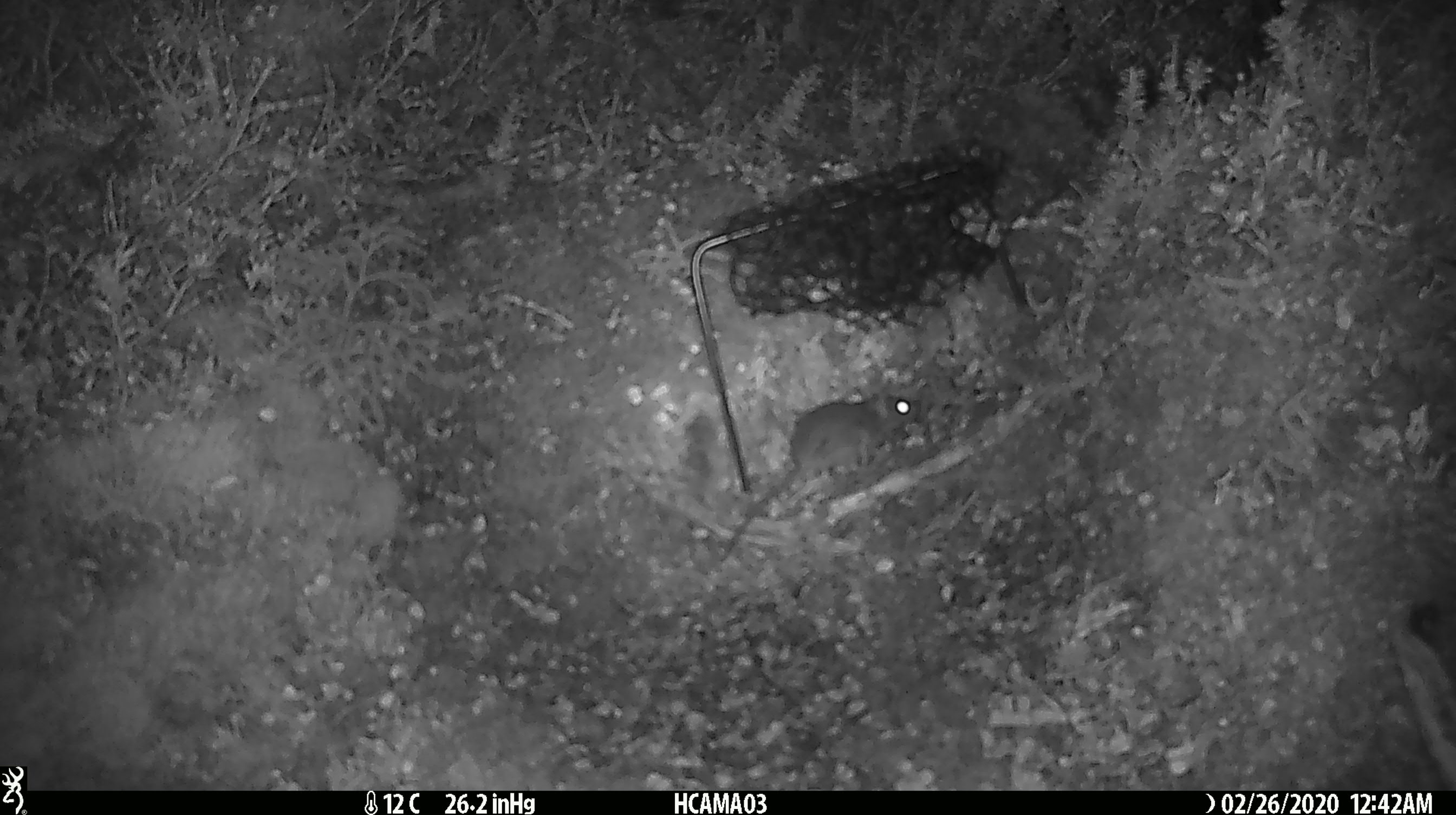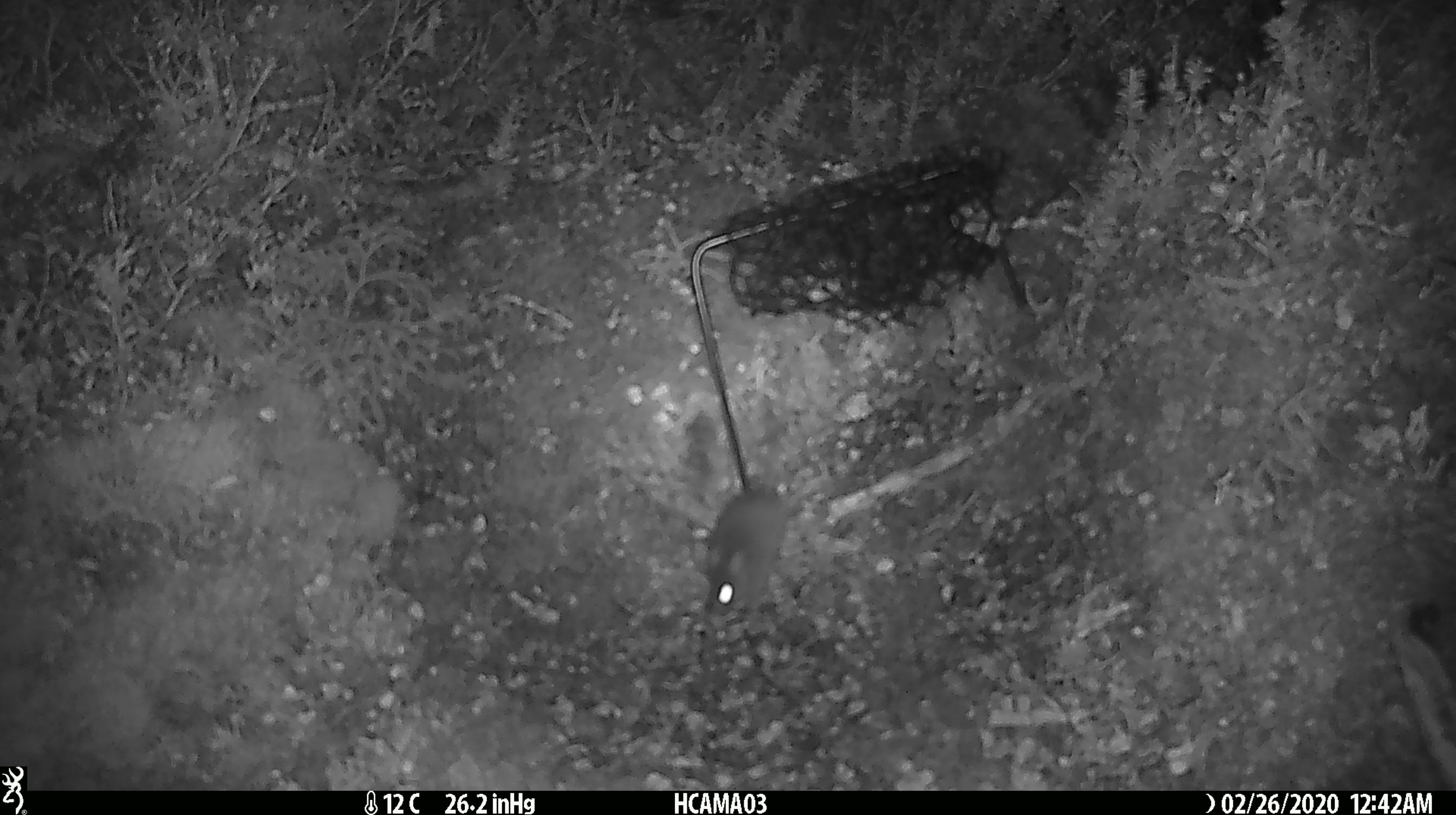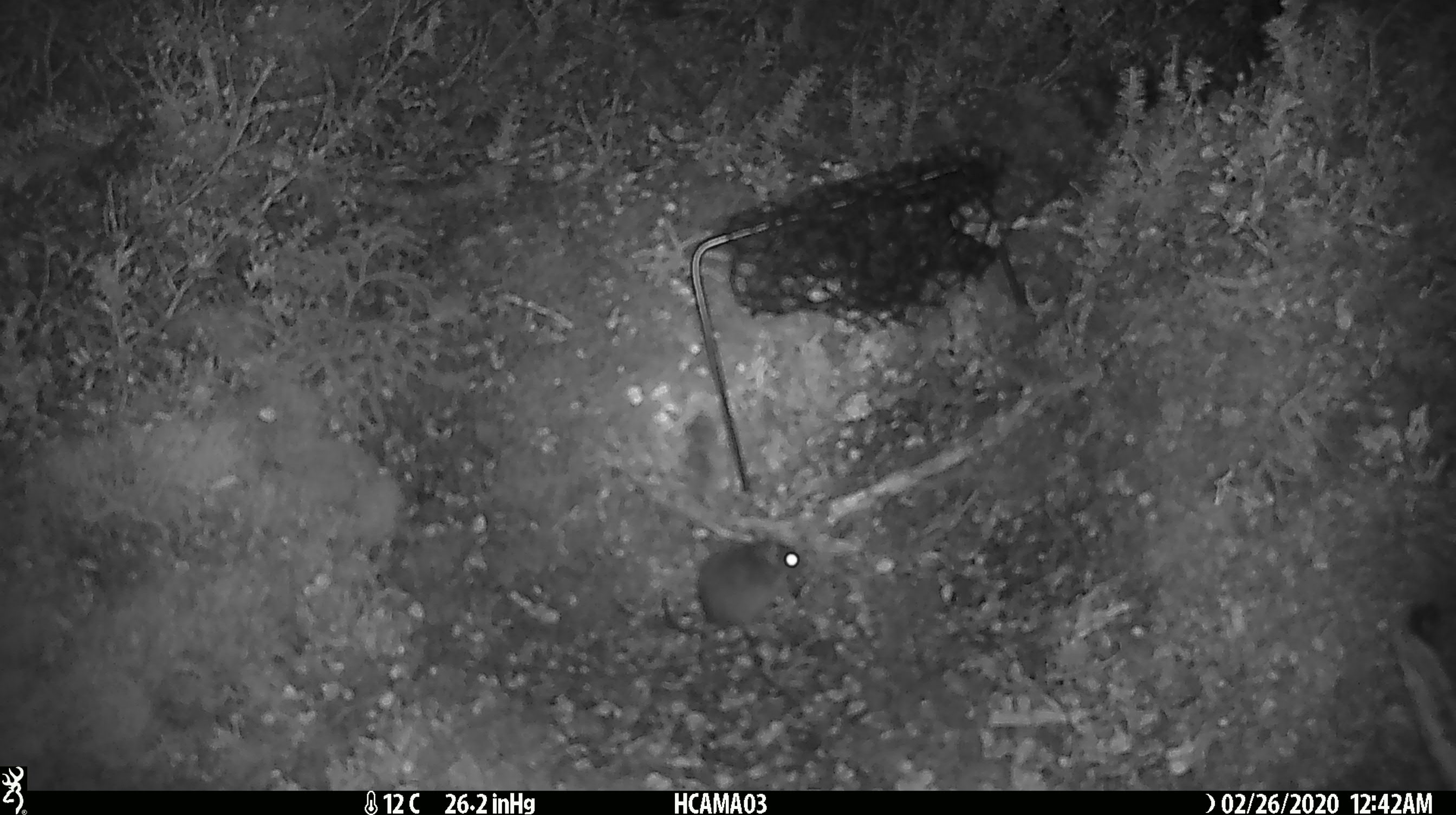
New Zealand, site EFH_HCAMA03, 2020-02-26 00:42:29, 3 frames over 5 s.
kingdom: Animalia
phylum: Chordata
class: Mammalia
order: Rodentia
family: Muridae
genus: Mus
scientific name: Mus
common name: mouse